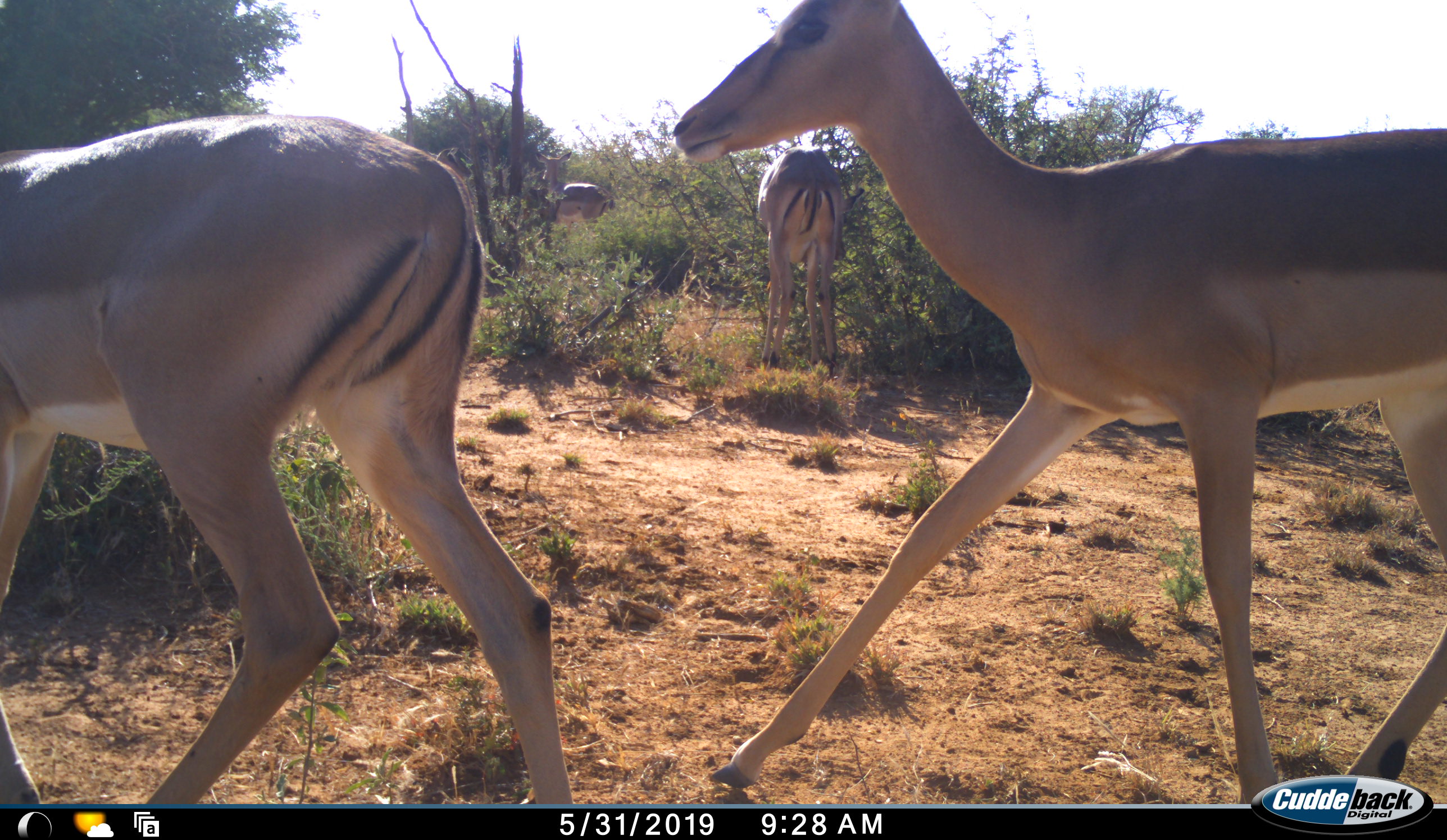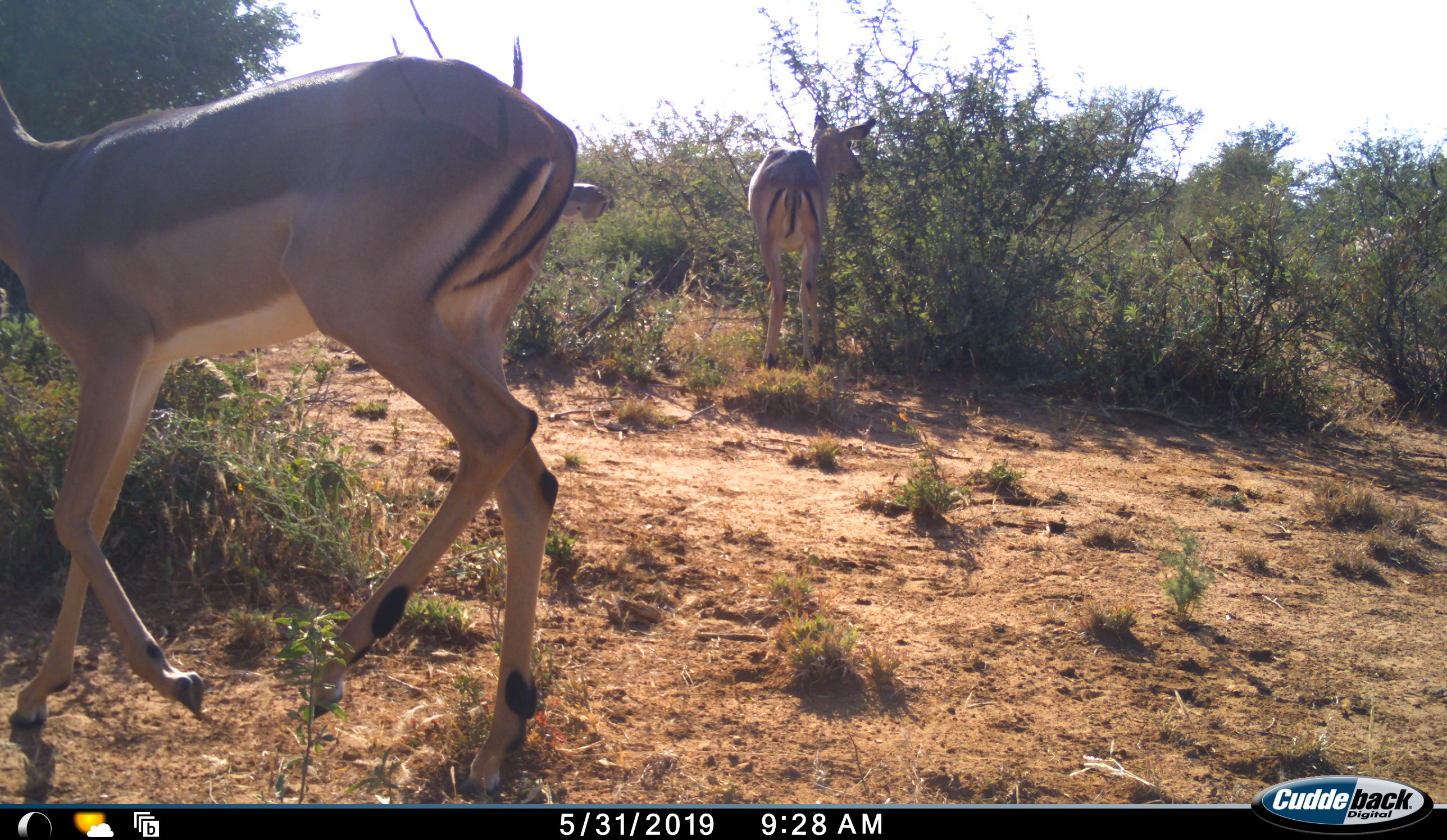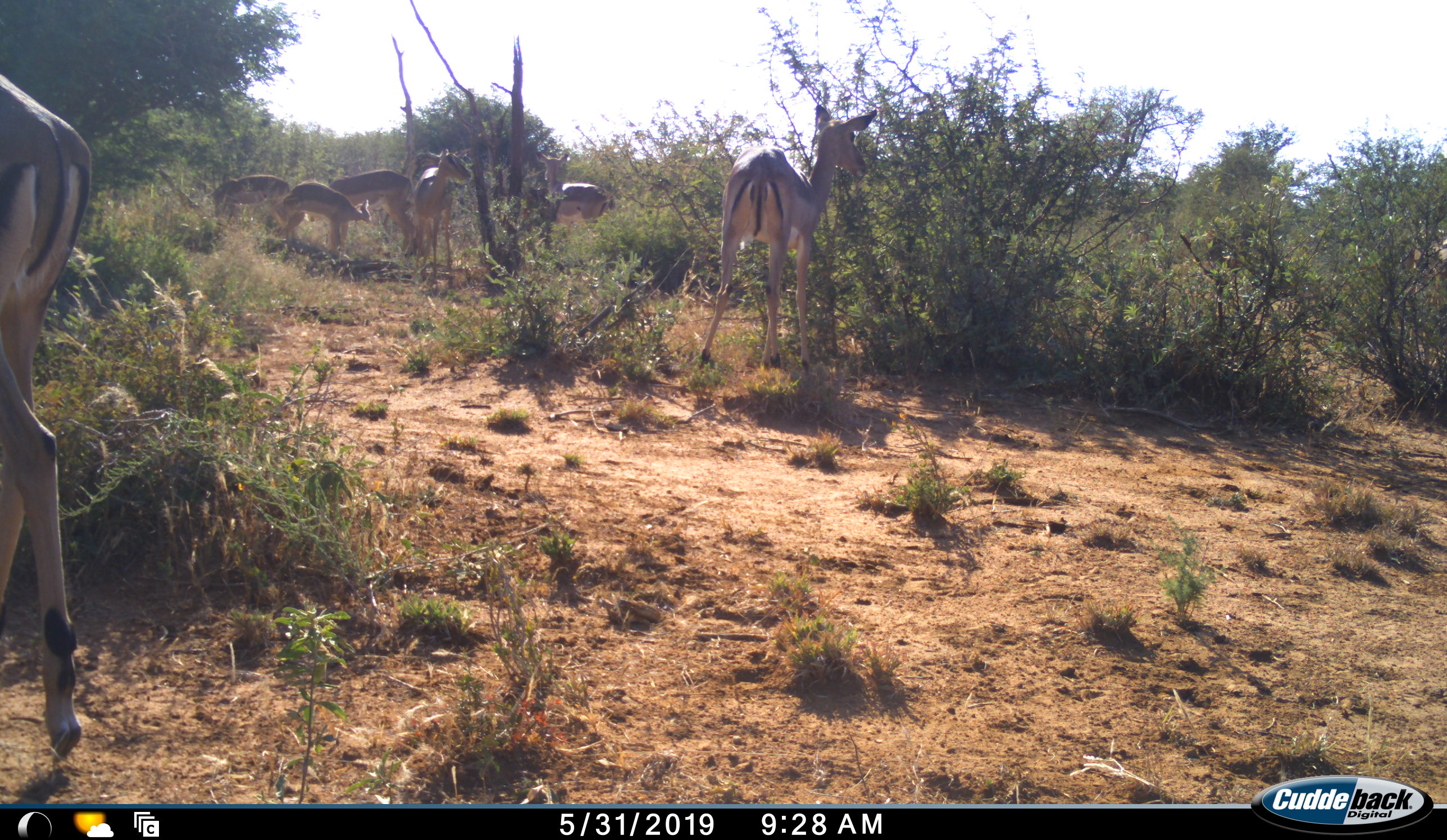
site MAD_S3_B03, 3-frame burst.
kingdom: Animalia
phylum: Chordata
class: Mammalia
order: Artiodactyla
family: Bovidae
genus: Aepyceros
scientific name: Aepyceros melampus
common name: impala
Impala (Aepyceros melampus), count 8. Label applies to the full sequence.